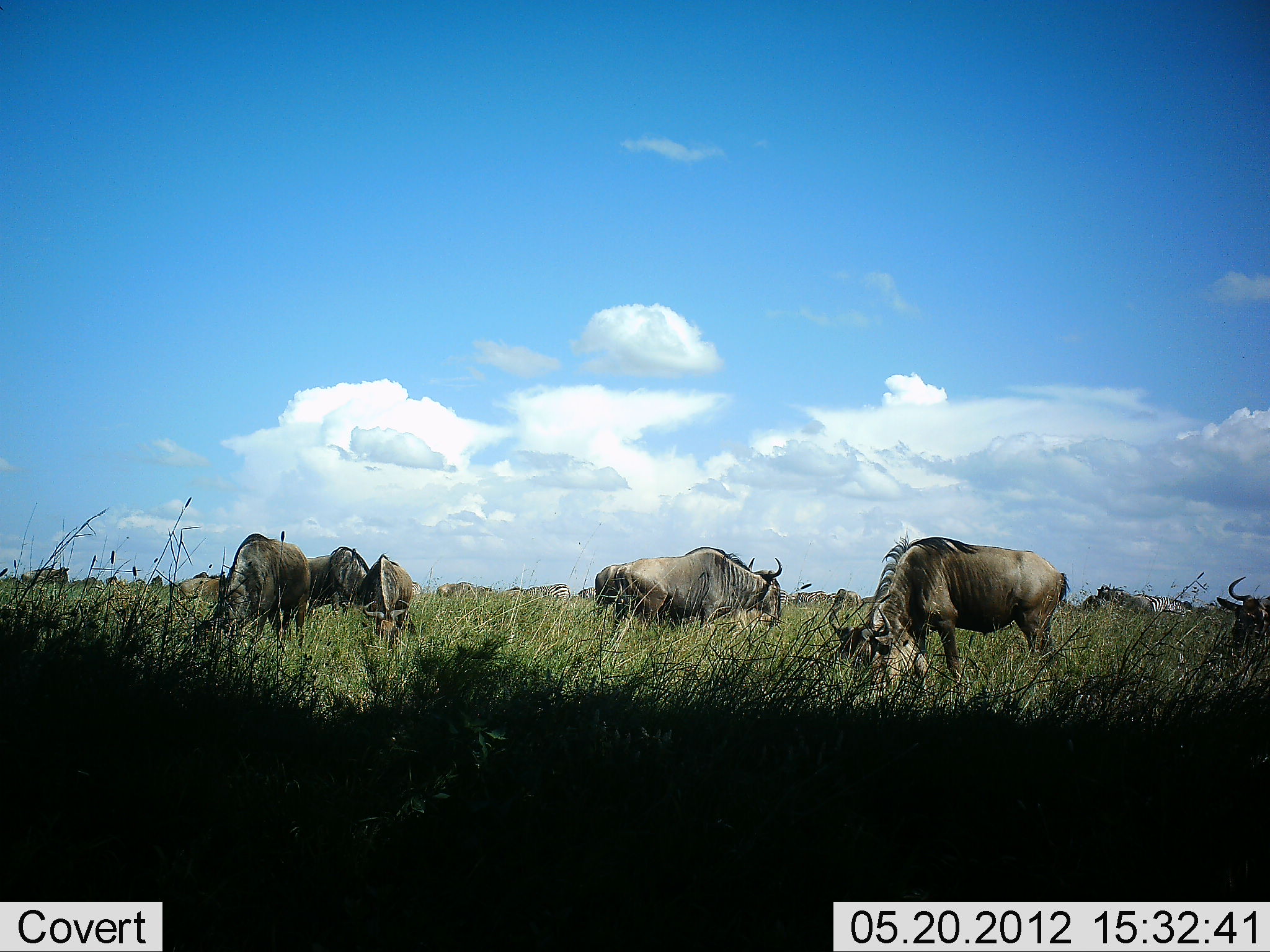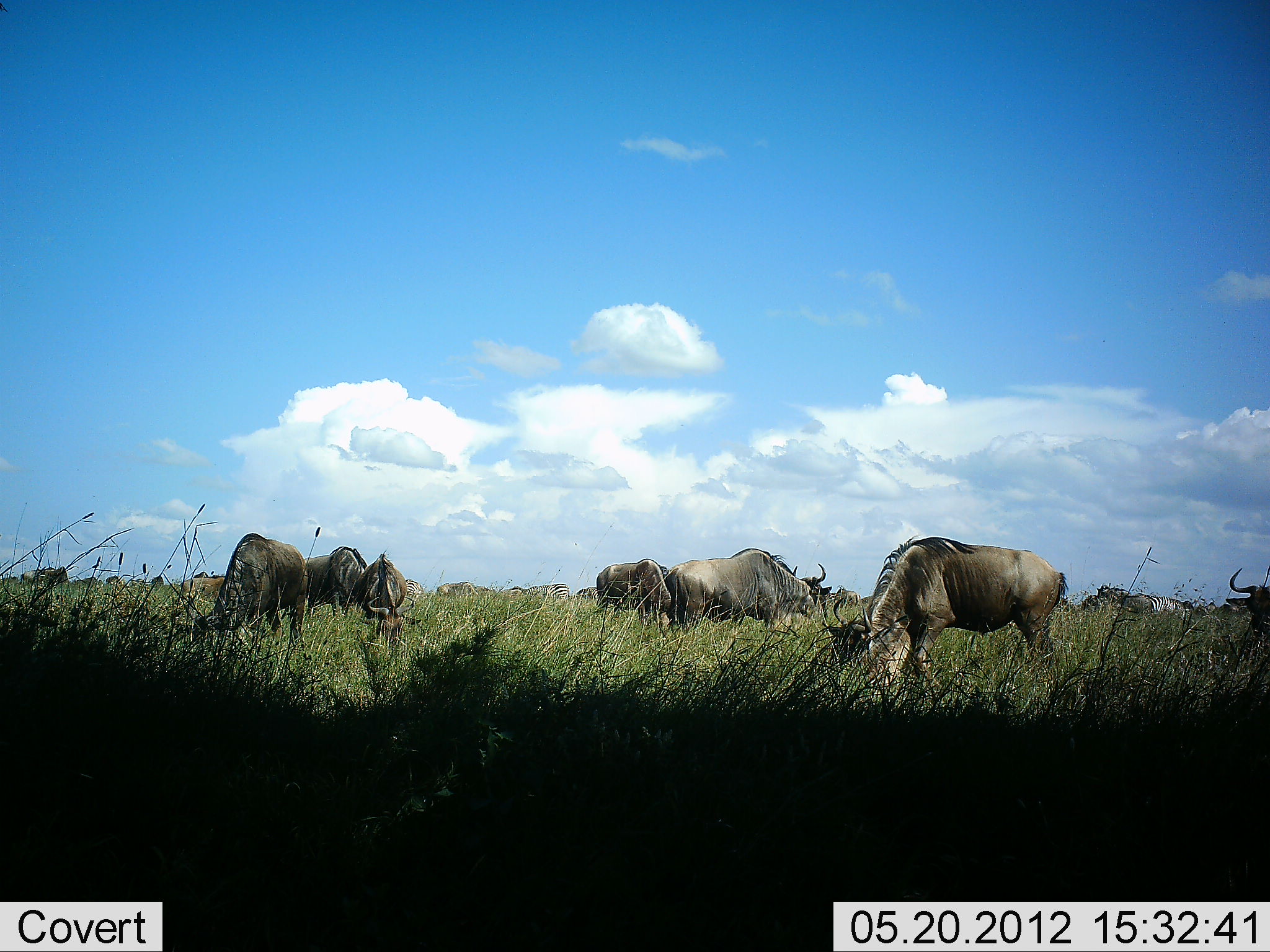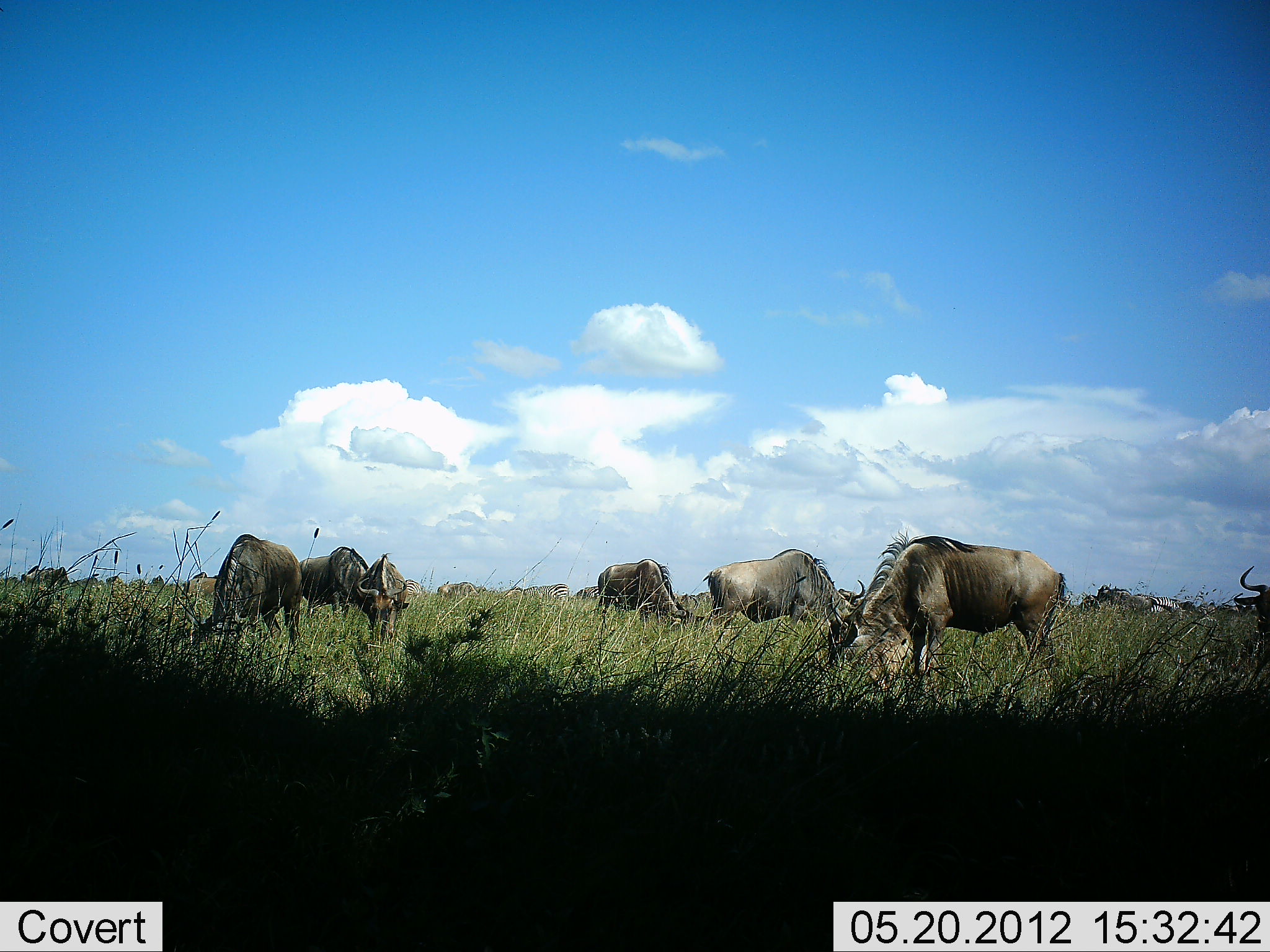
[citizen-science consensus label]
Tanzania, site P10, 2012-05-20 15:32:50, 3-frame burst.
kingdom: Animalia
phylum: Chordata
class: Mammalia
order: Artiodactyla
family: Bovidae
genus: Connochaetes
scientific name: Connochaetes taurinus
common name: blue wildebeest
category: wildebeest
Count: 11-50.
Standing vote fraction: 50%.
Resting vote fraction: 10%.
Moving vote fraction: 30%.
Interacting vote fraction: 0%.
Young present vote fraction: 0%.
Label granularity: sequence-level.